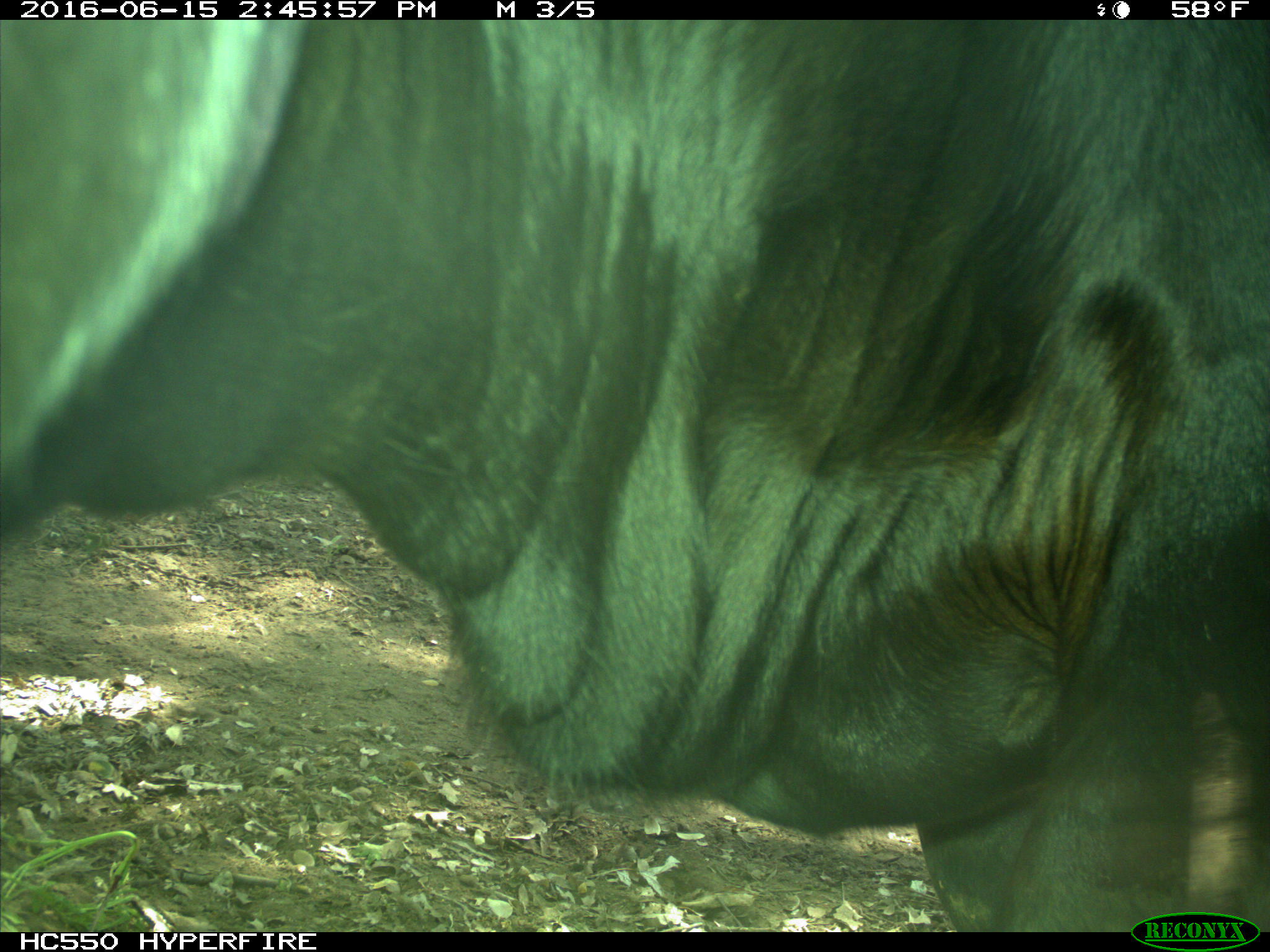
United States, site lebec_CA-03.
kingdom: Animalia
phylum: Chordata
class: Mammalia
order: Artiodactyla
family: Bovidae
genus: Bos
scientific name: Bos taurus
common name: domestic cow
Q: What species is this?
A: Bos taurus (domestic cow).